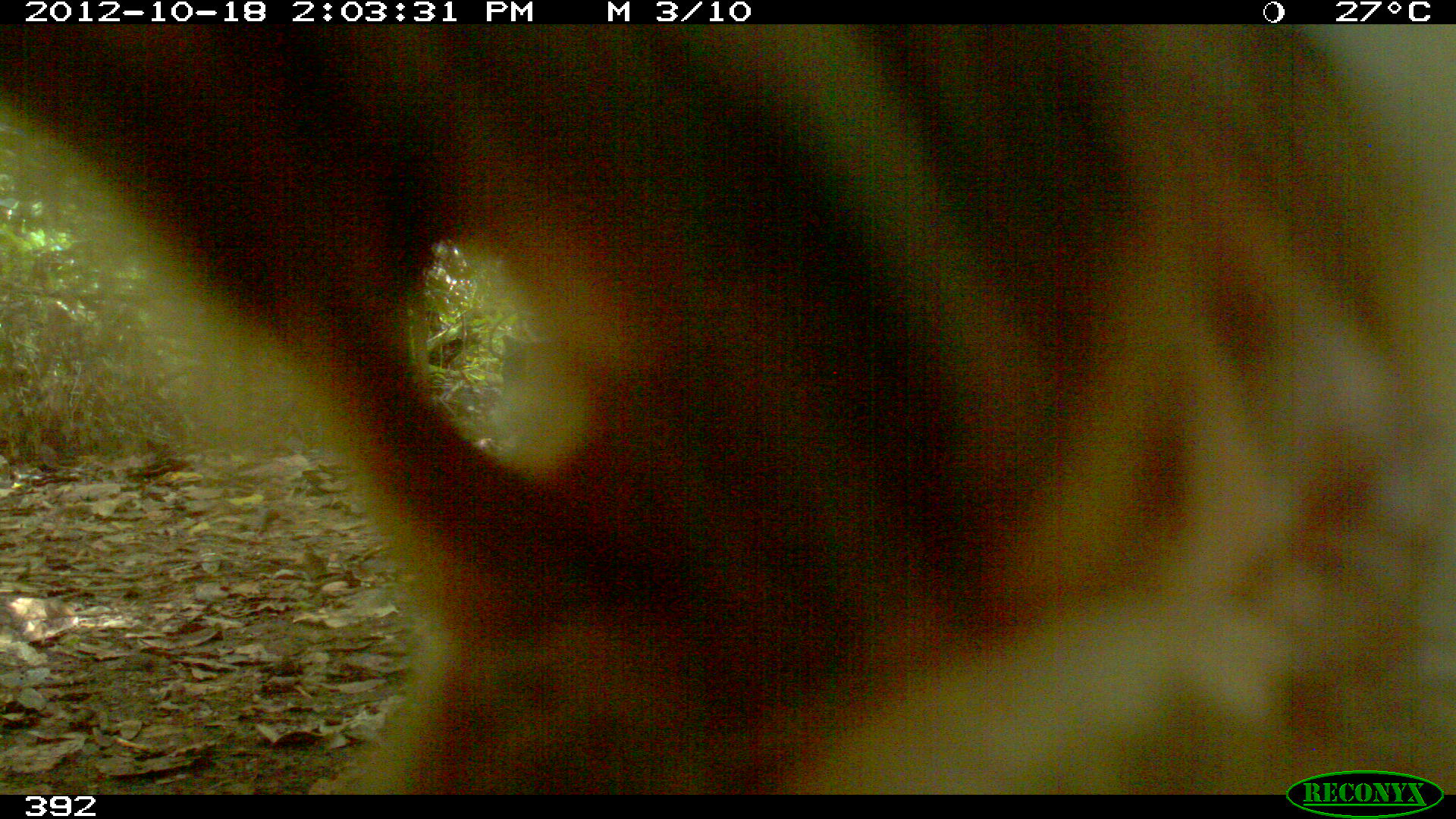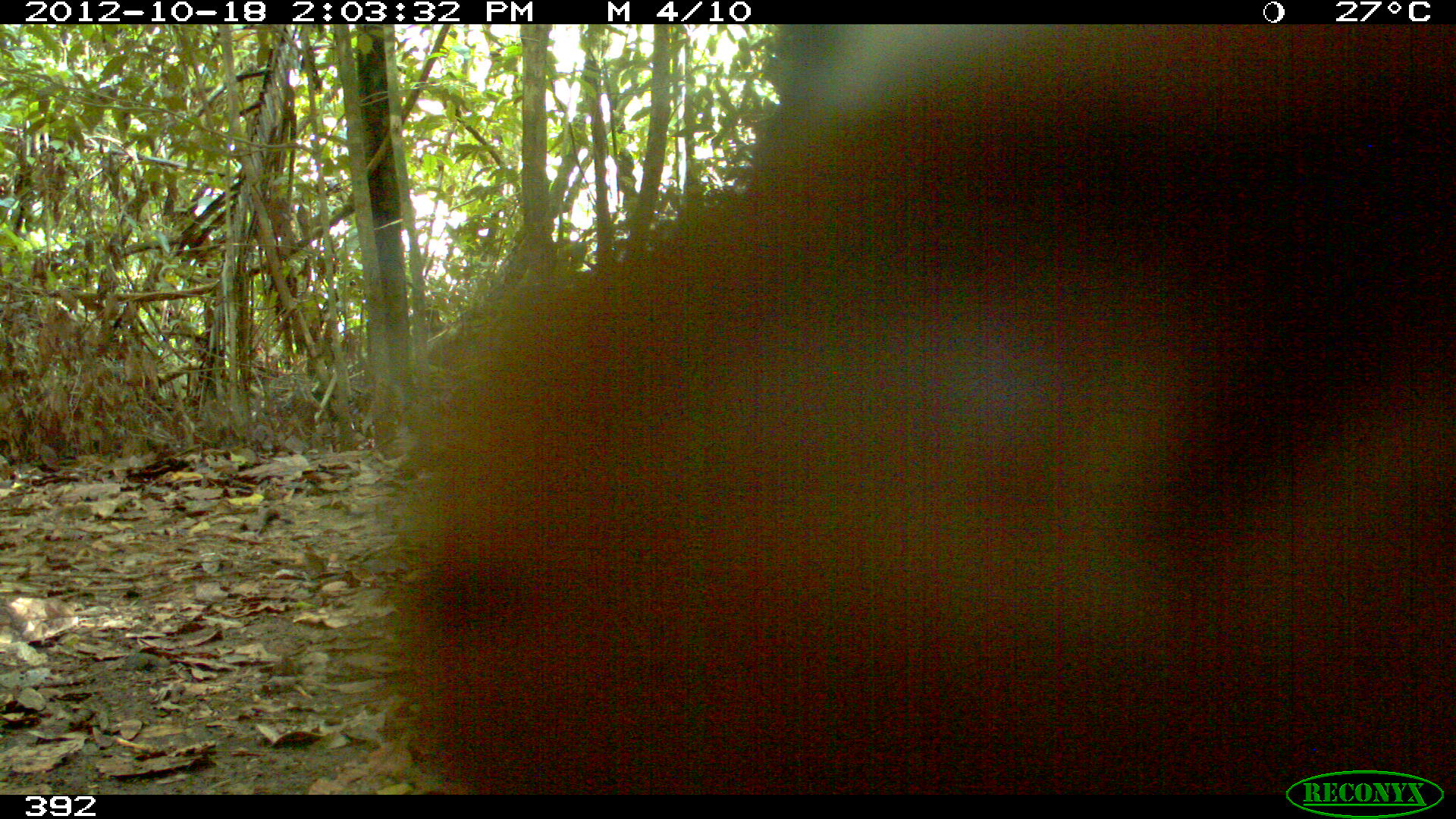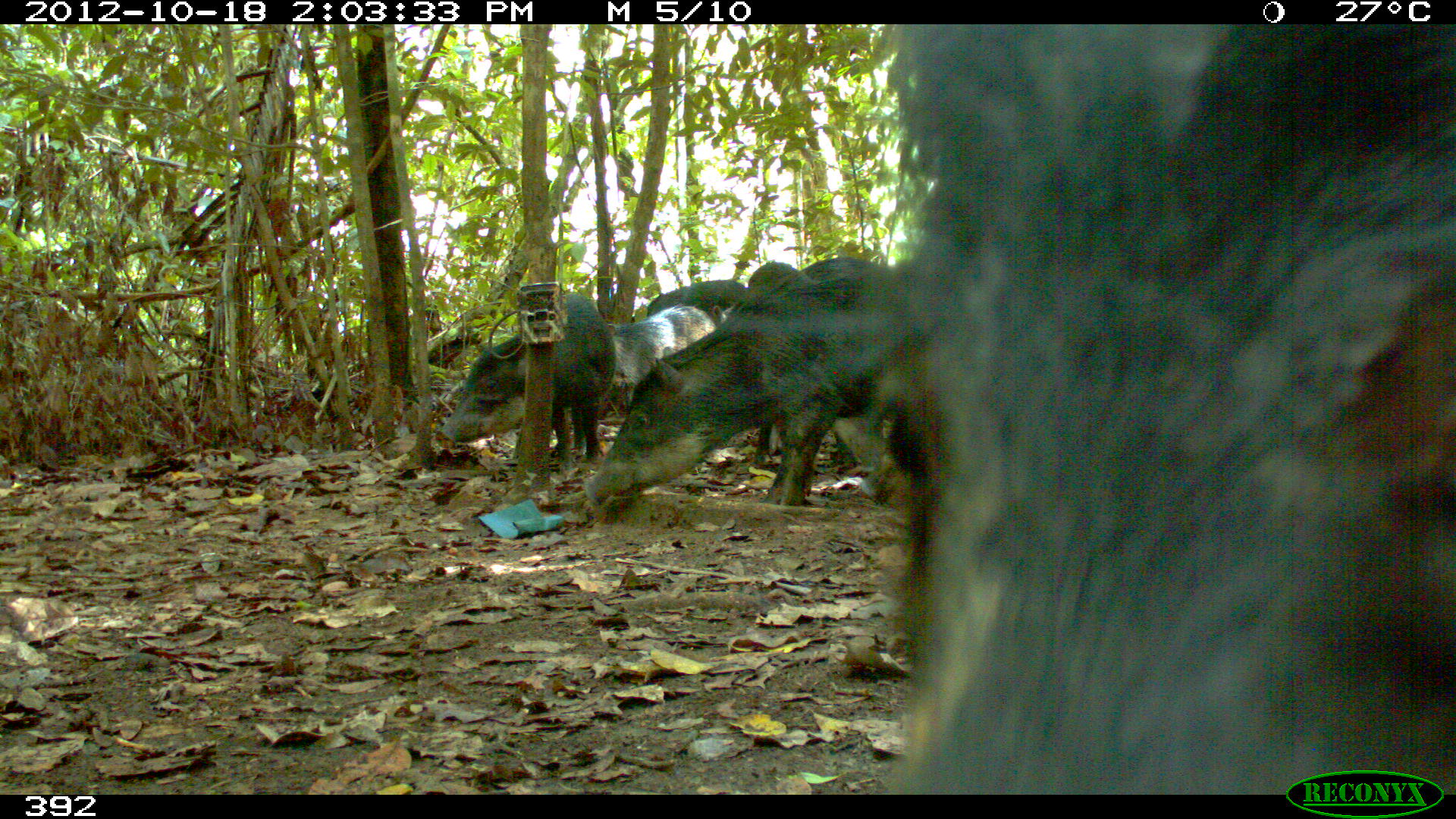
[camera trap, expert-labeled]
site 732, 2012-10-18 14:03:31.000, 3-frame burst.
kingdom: Animalia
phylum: Chordata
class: Mammalia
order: Artiodactyla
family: Tayassuidae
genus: Tayassu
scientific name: Tayassu pecari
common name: white-lipped peccary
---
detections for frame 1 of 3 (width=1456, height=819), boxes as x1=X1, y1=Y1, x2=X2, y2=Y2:
tayassu pecari: x1=2, y1=27, x2=1455, y2=794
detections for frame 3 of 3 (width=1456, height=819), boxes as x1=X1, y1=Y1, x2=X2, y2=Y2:
tayassu pecari: x1=836, y1=24, x2=1449, y2=795; x1=577, y1=253, x2=943, y2=523; x1=430, y1=285, x2=617, y2=468; x1=635, y1=276, x2=785, y2=469; x1=590, y1=303, x2=732, y2=461